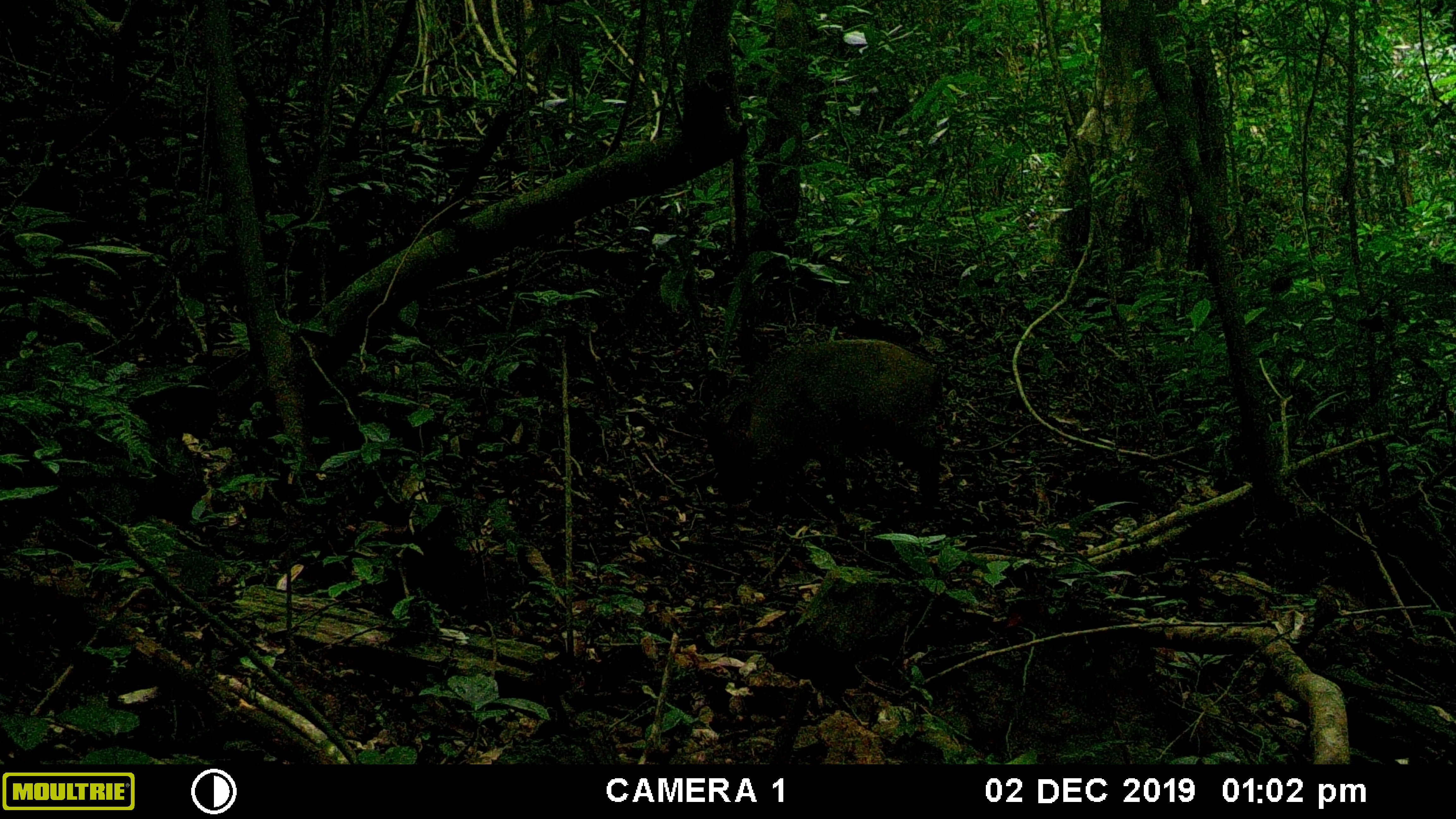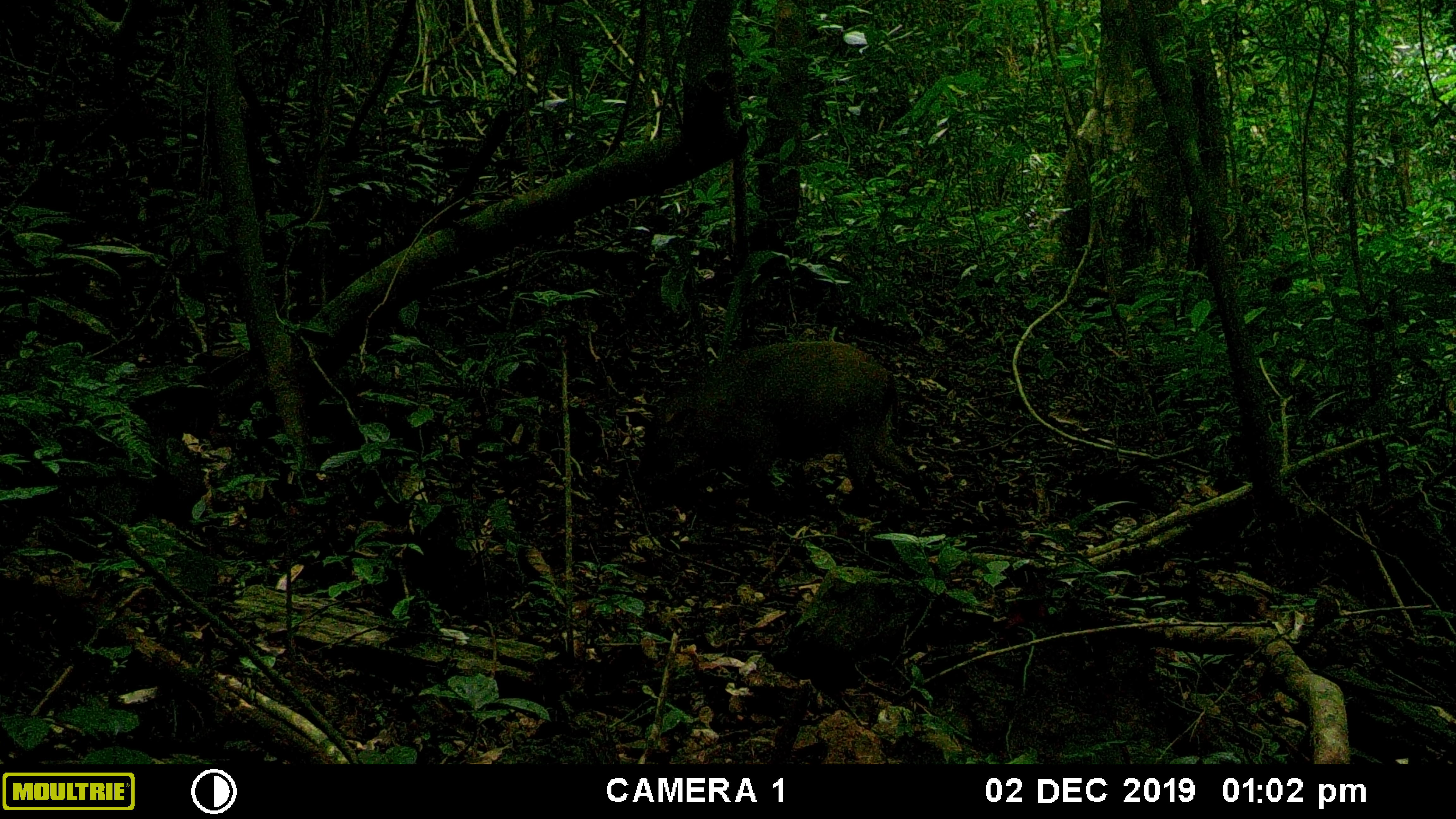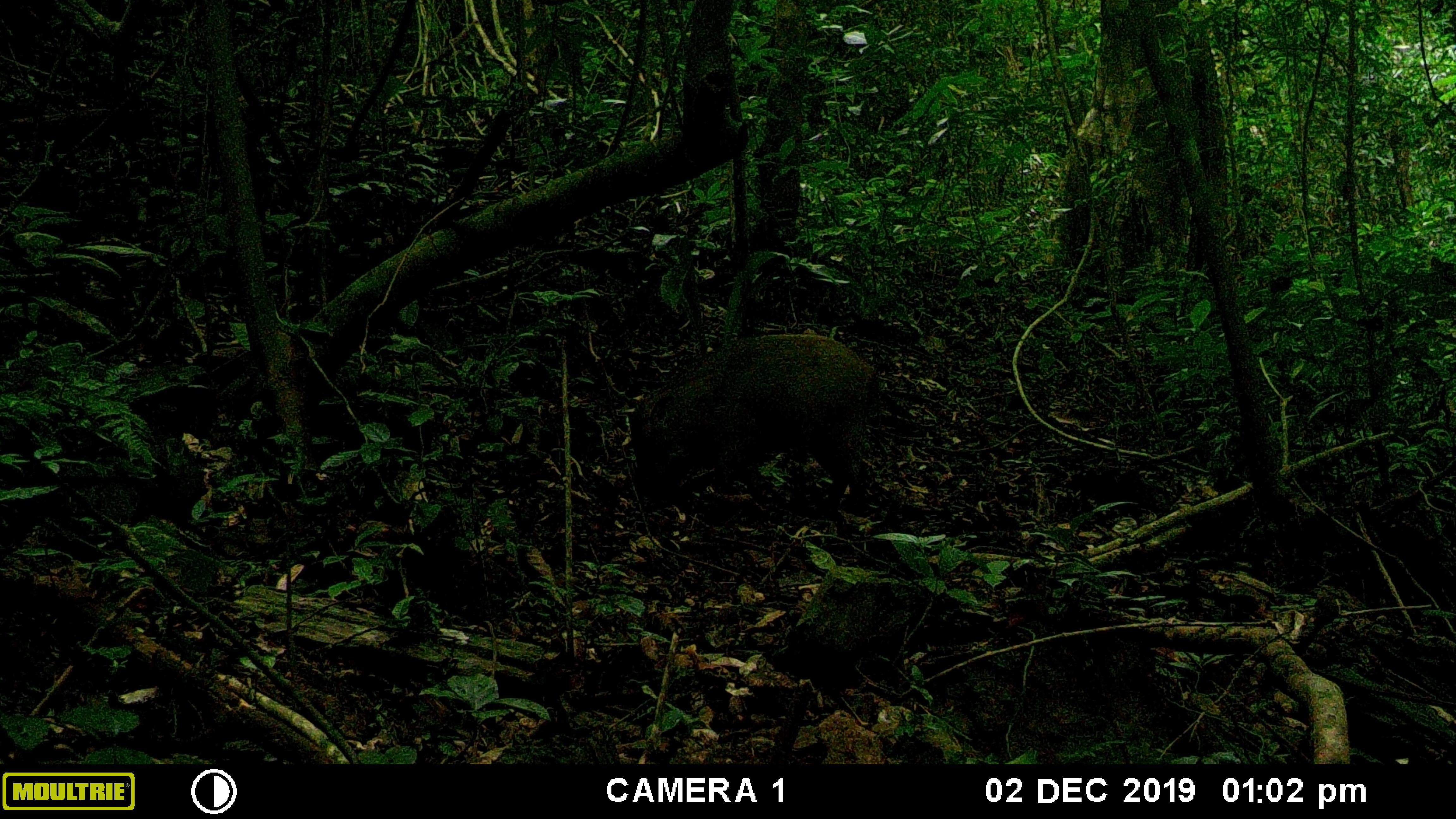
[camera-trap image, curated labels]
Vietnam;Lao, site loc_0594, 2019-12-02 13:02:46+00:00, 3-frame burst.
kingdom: Animalia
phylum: Chordata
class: Mammalia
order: Artiodactyla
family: Suidae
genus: Sus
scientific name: Sus scrofa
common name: eurasian wild pig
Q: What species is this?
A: Eurasian wild pig (Sus scrofa).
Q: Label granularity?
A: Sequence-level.